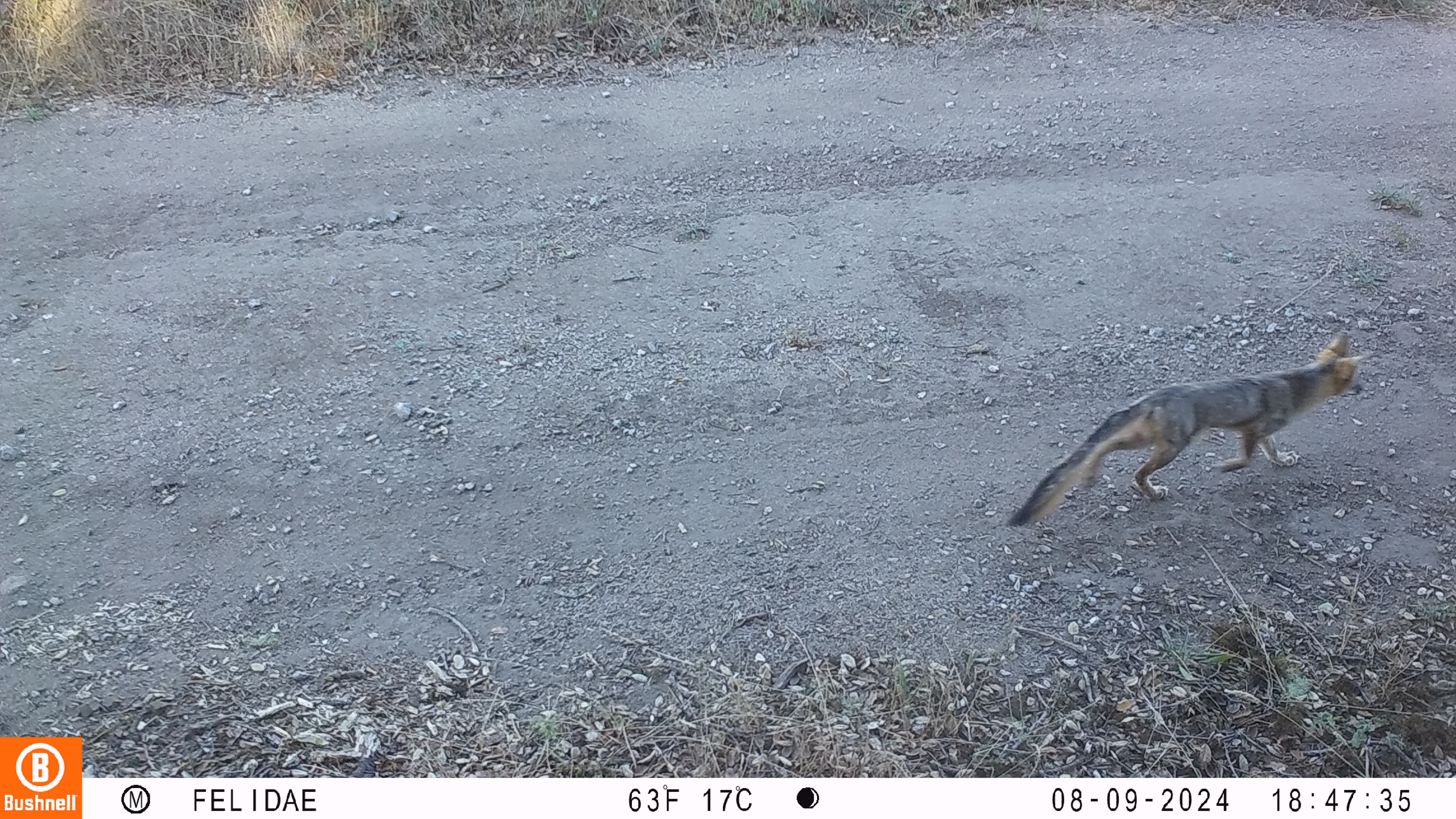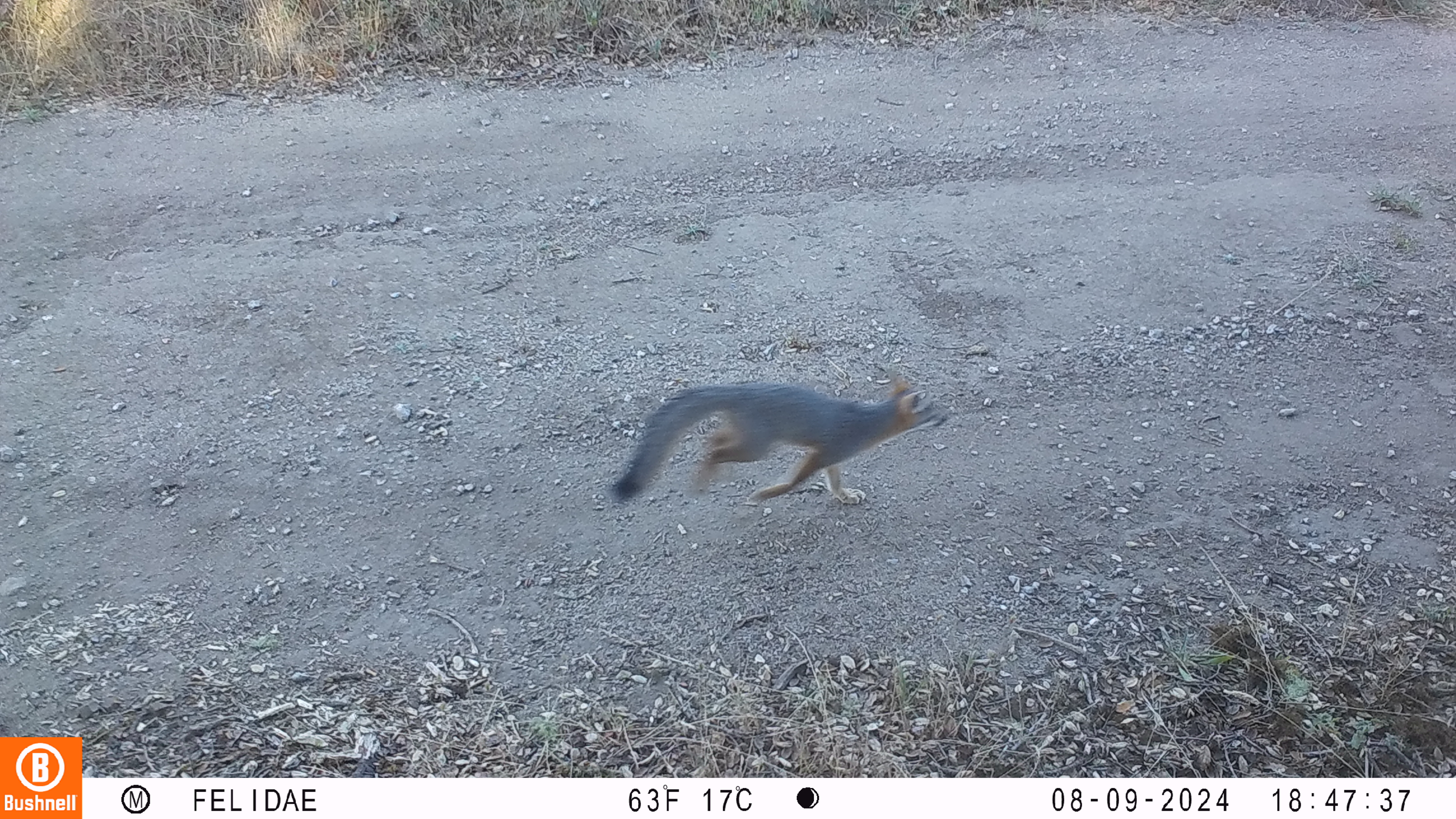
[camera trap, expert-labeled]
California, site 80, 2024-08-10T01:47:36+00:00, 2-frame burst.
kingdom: Animalia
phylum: Chordata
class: Mammalia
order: Carnivora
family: Canidae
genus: Urocyon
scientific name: Urocyon cinereoargenteus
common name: gray fox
Gray fox (Urocyon cinereoargenteus).